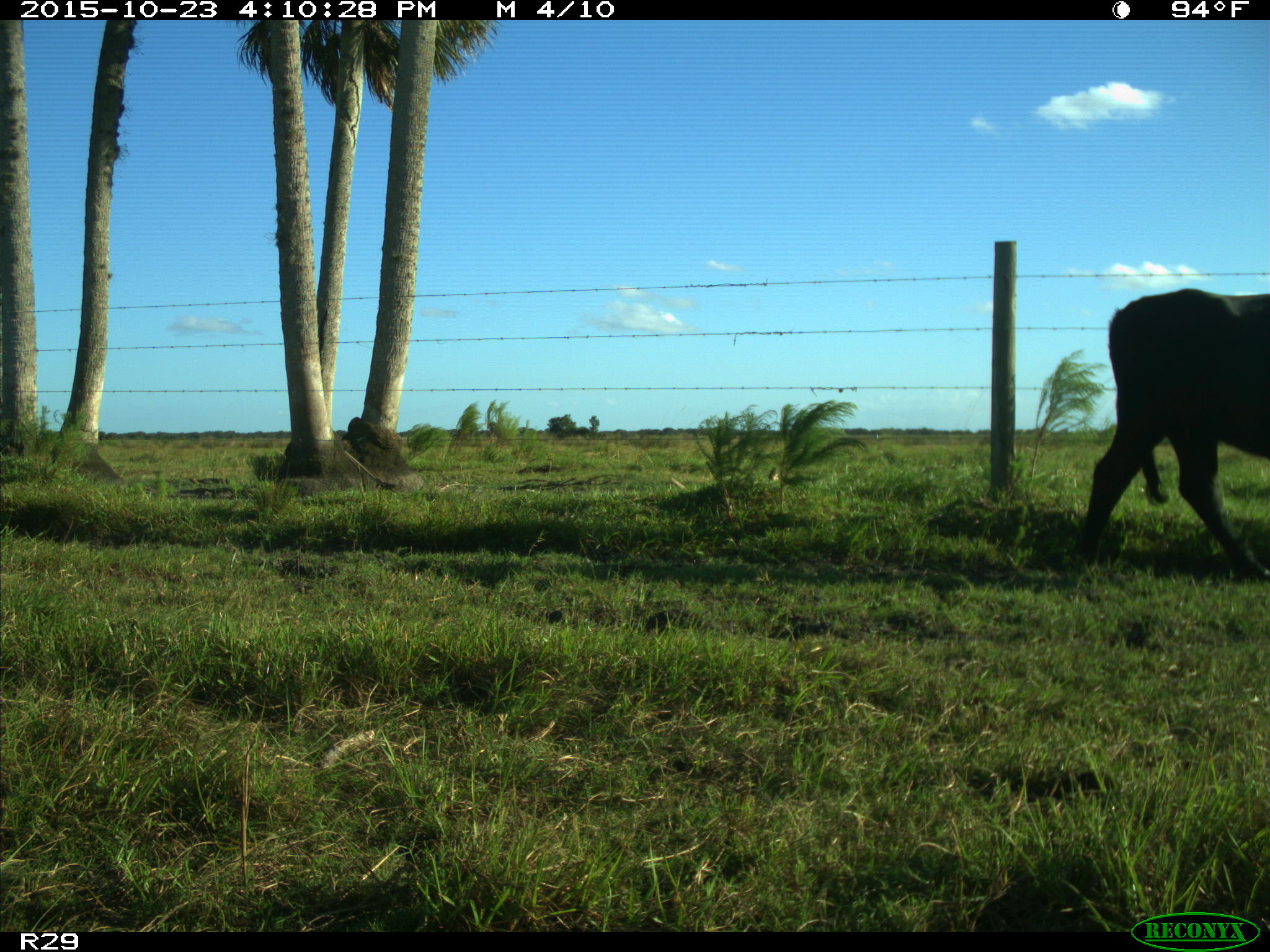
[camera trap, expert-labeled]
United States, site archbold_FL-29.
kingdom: Animalia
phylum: Chordata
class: Mammalia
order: Artiodactyla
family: Bovidae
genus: Bos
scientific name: Bos taurus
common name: domestic cow